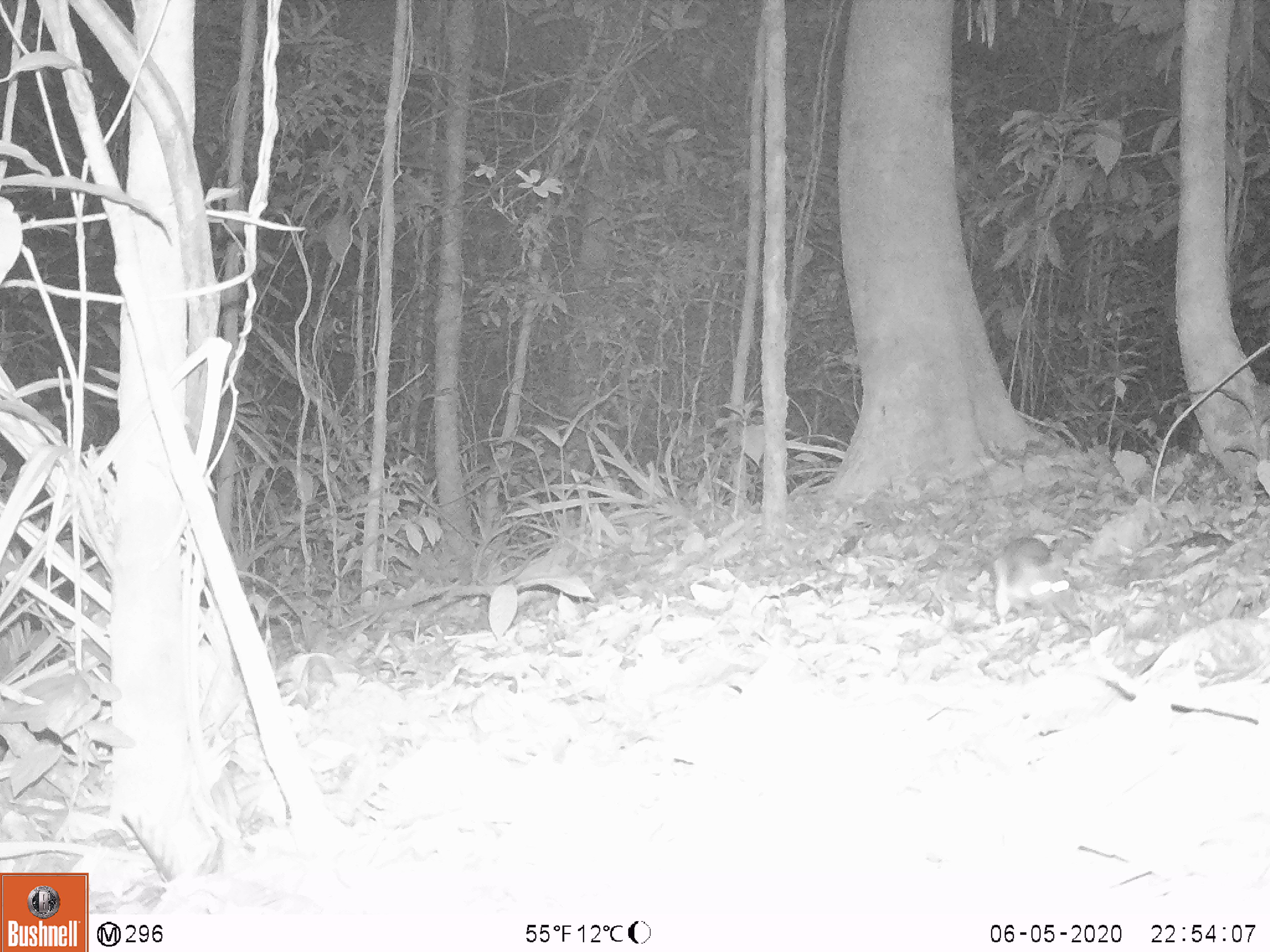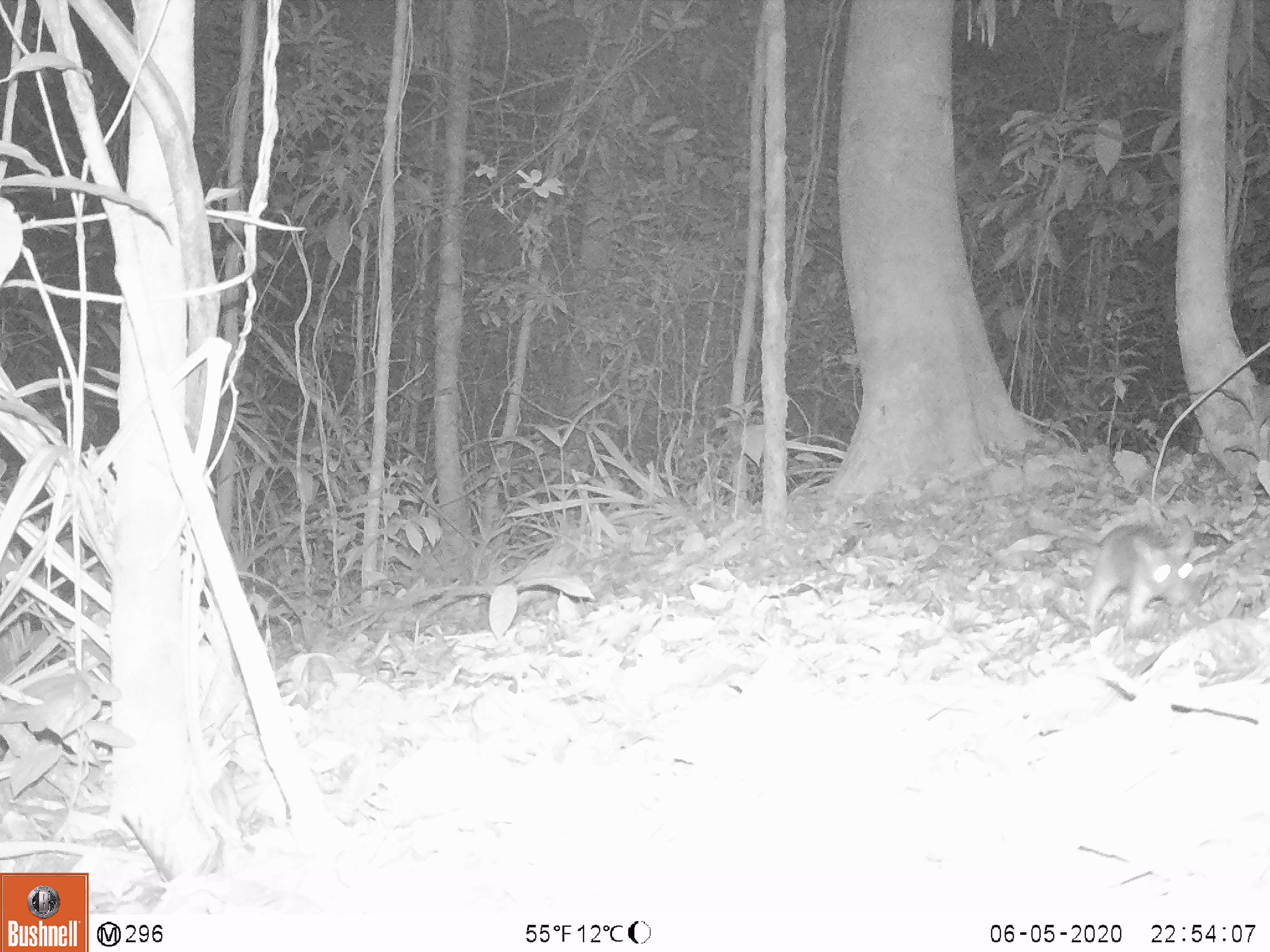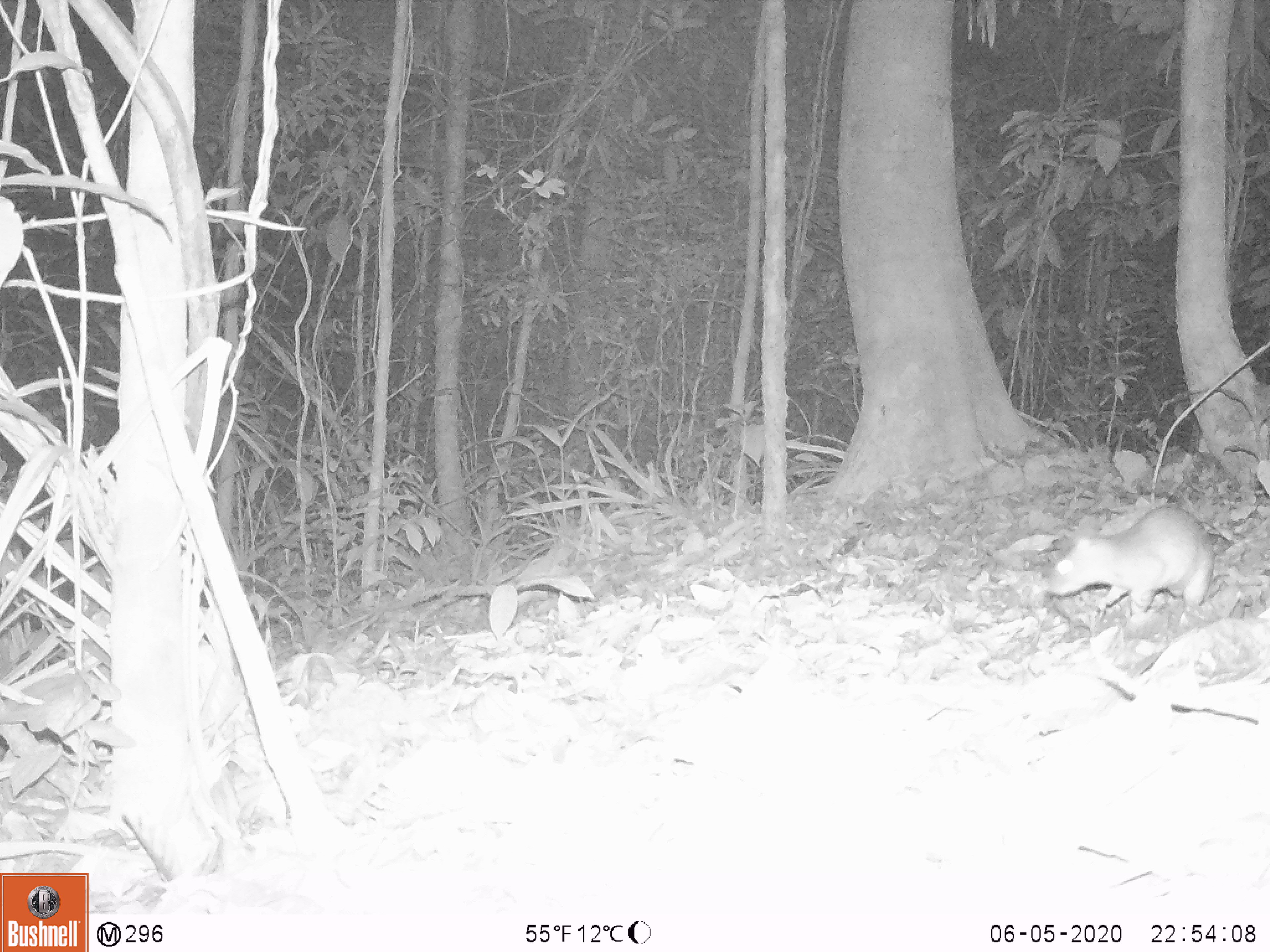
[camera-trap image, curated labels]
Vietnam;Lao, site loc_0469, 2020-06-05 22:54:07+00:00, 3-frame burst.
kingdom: Animalia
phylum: Chordata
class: Mammalia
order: Rodentia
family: Muridae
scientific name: Muridae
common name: old-world mice and rats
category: unidentified murid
Unidentified murid (old-world mice and rats) (Muridae). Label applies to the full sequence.